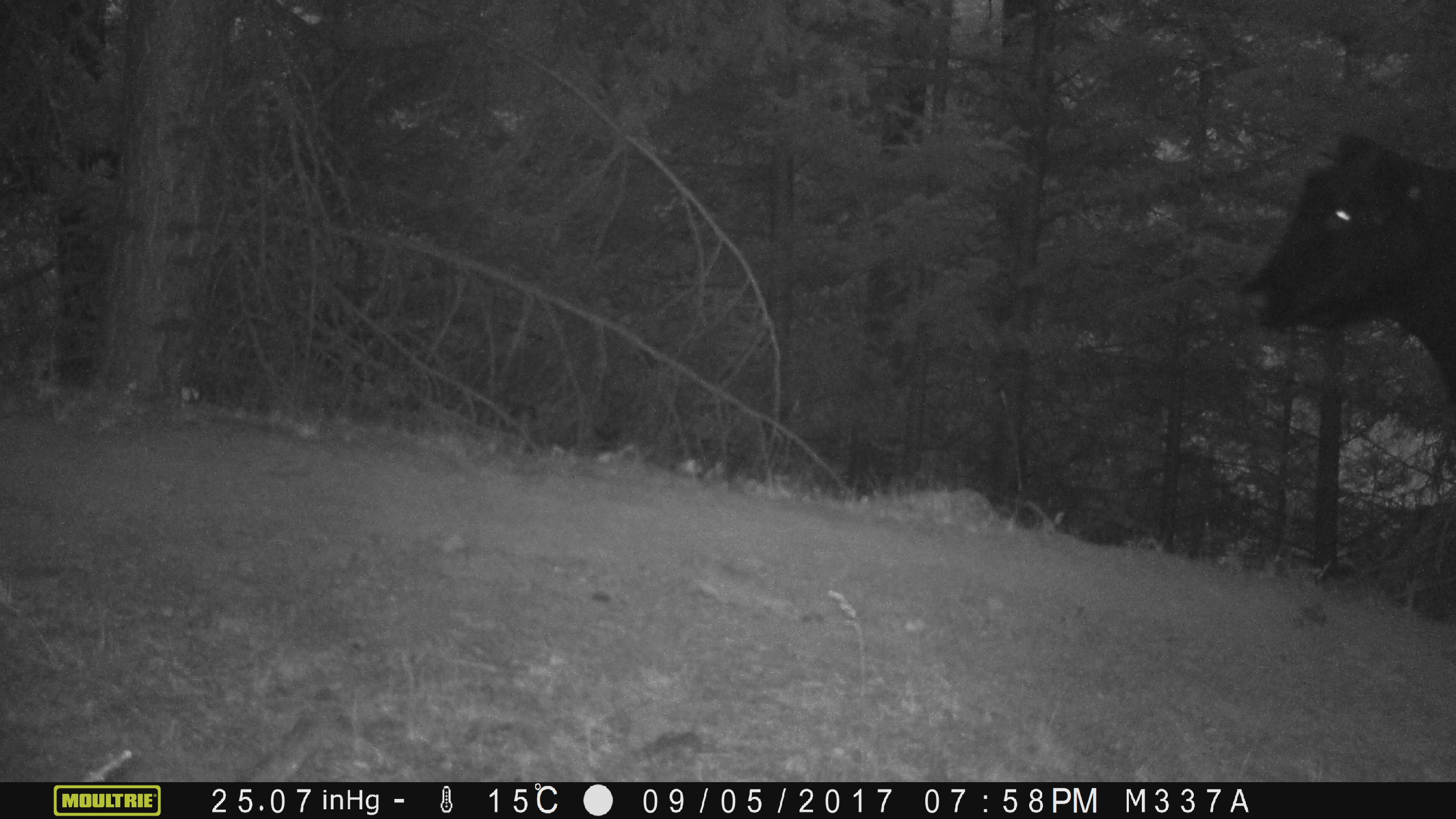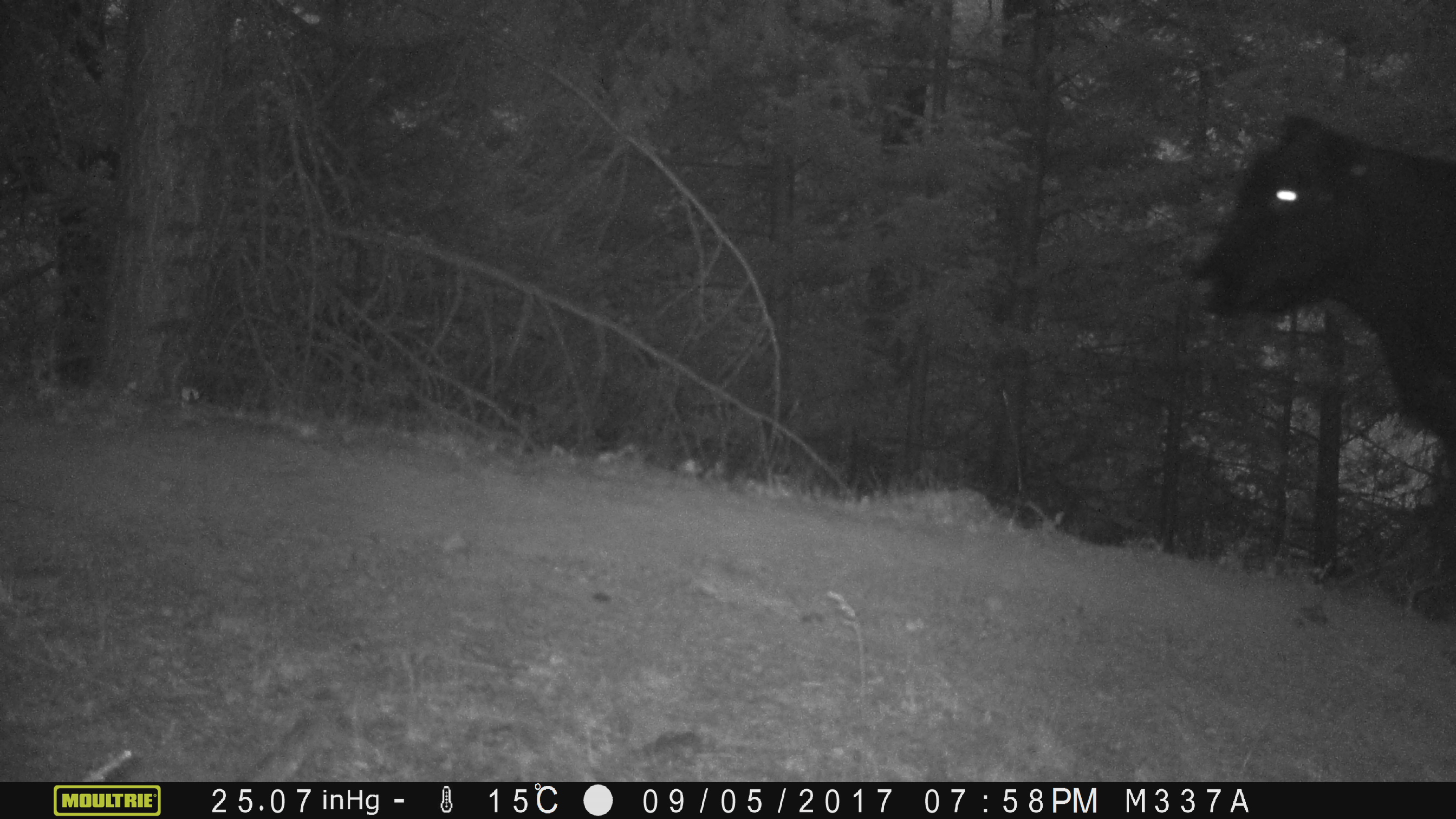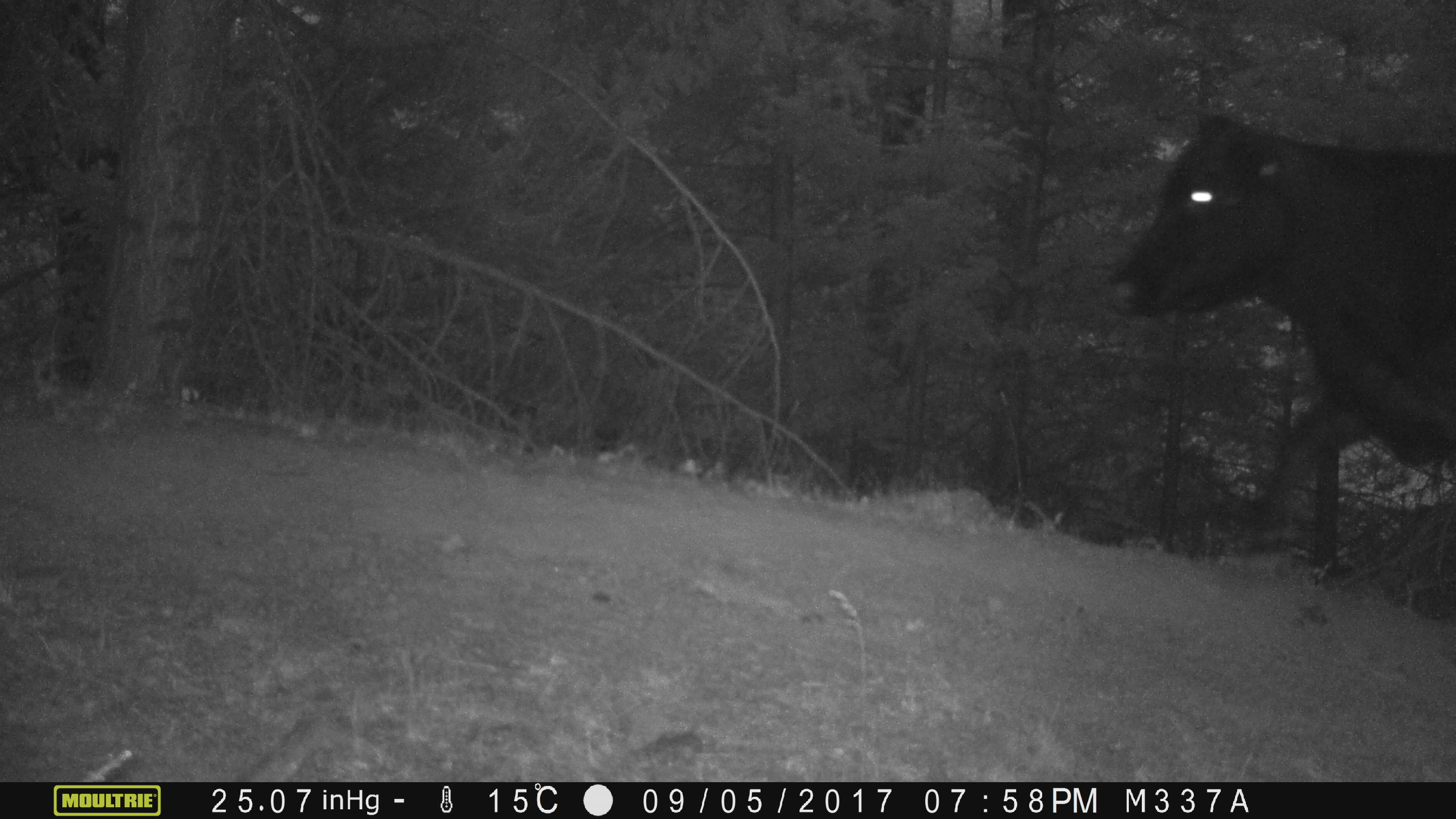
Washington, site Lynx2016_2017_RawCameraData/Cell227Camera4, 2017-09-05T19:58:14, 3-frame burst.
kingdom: Animalia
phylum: Chordata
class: Mammalia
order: Artiodactyla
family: Bovidae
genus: Bos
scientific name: Bos taurus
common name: domestic cattle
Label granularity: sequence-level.